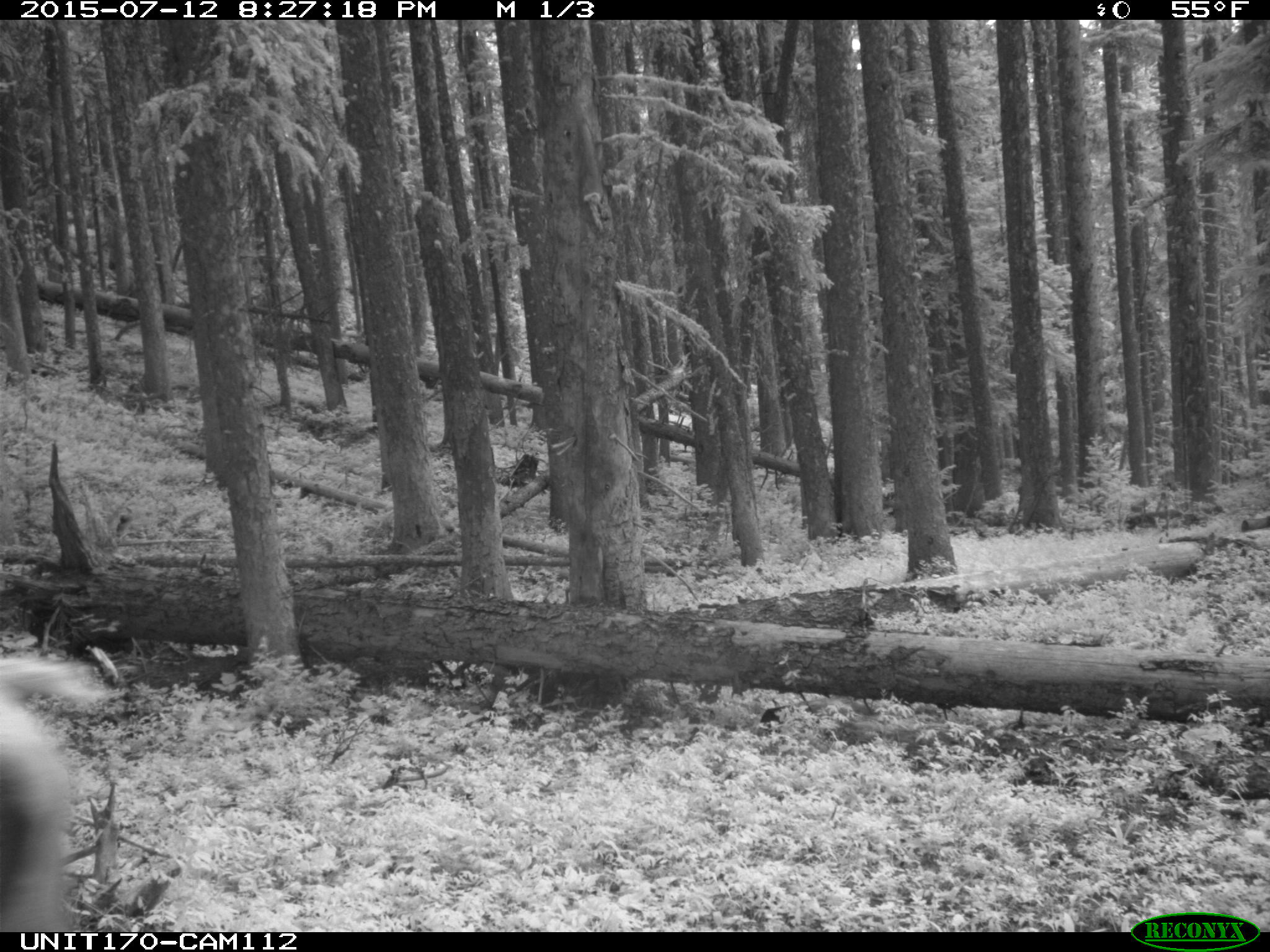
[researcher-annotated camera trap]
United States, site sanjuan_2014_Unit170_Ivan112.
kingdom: Animalia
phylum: Chordata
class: Mammalia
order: Artiodactyla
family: Cervidae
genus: Cervus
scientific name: Cervus elaphus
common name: red deer